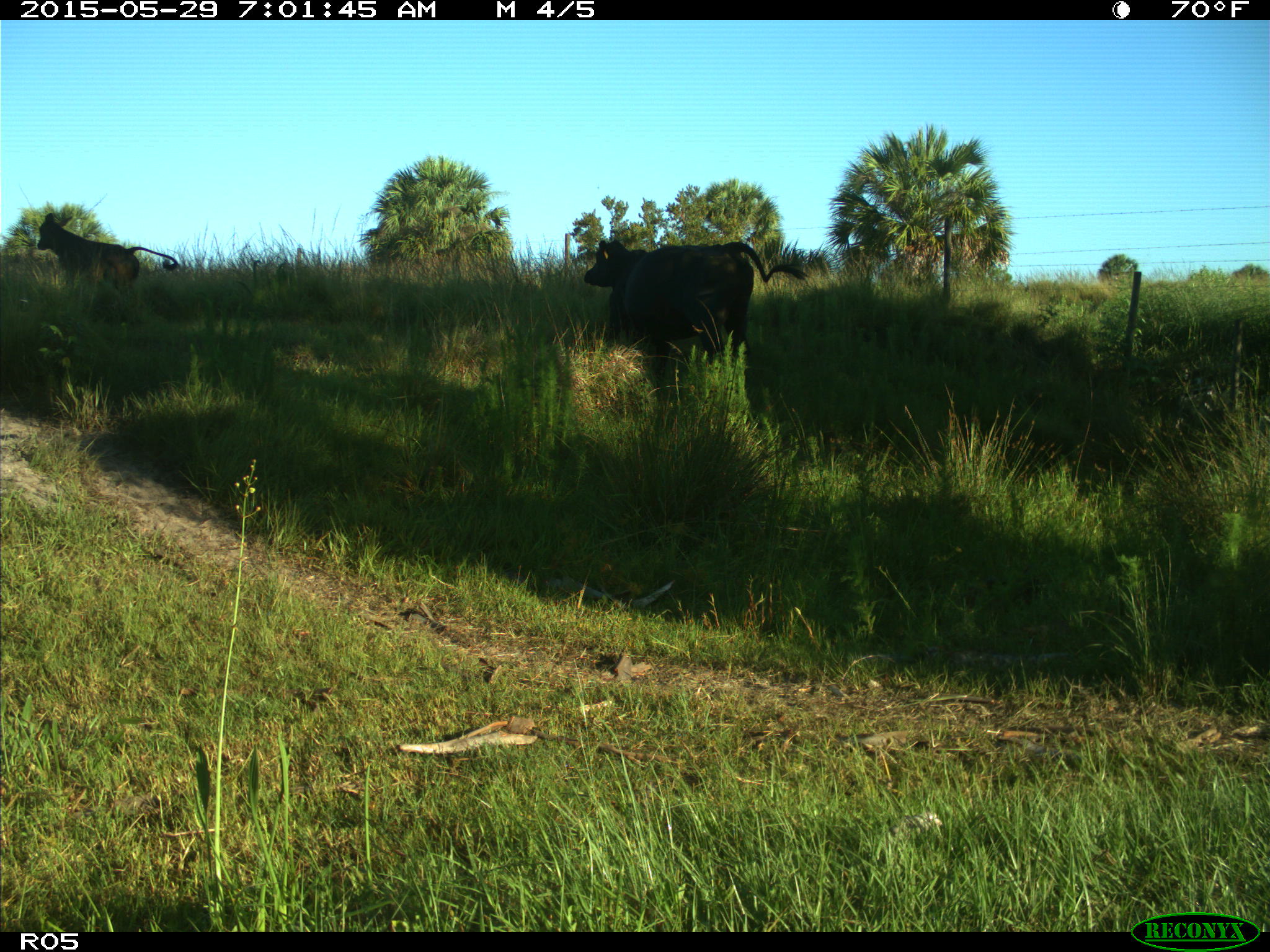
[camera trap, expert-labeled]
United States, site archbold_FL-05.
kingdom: Animalia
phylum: Chordata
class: Mammalia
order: Artiodactyla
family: Bovidae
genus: Bos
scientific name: Bos taurus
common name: domestic cow